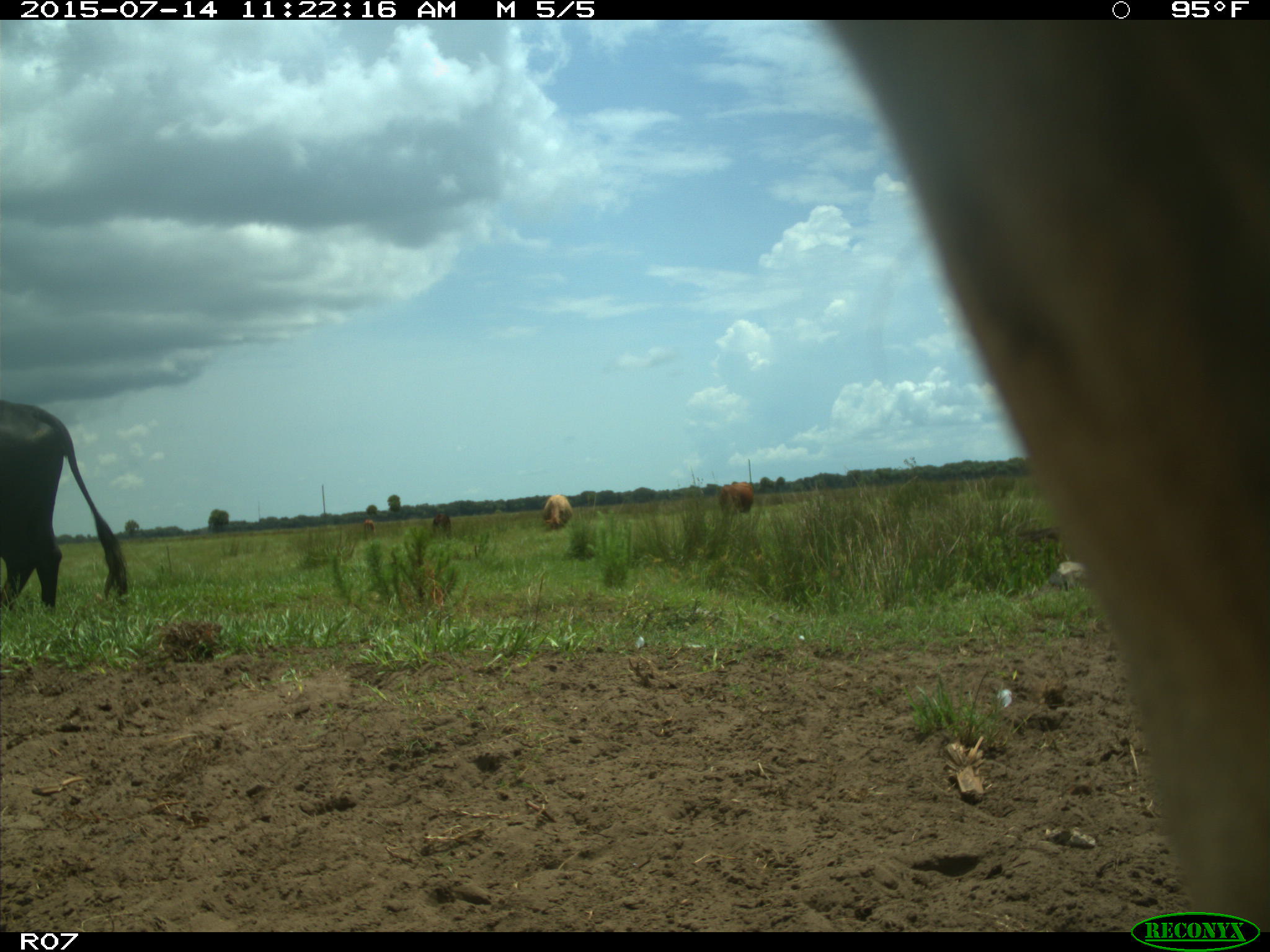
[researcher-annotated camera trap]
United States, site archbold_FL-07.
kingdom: Animalia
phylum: Chordata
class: Mammalia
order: Artiodactyla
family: Bovidae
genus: Bos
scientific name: Bos taurus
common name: domestic cow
Bos taurus (domestic cow).